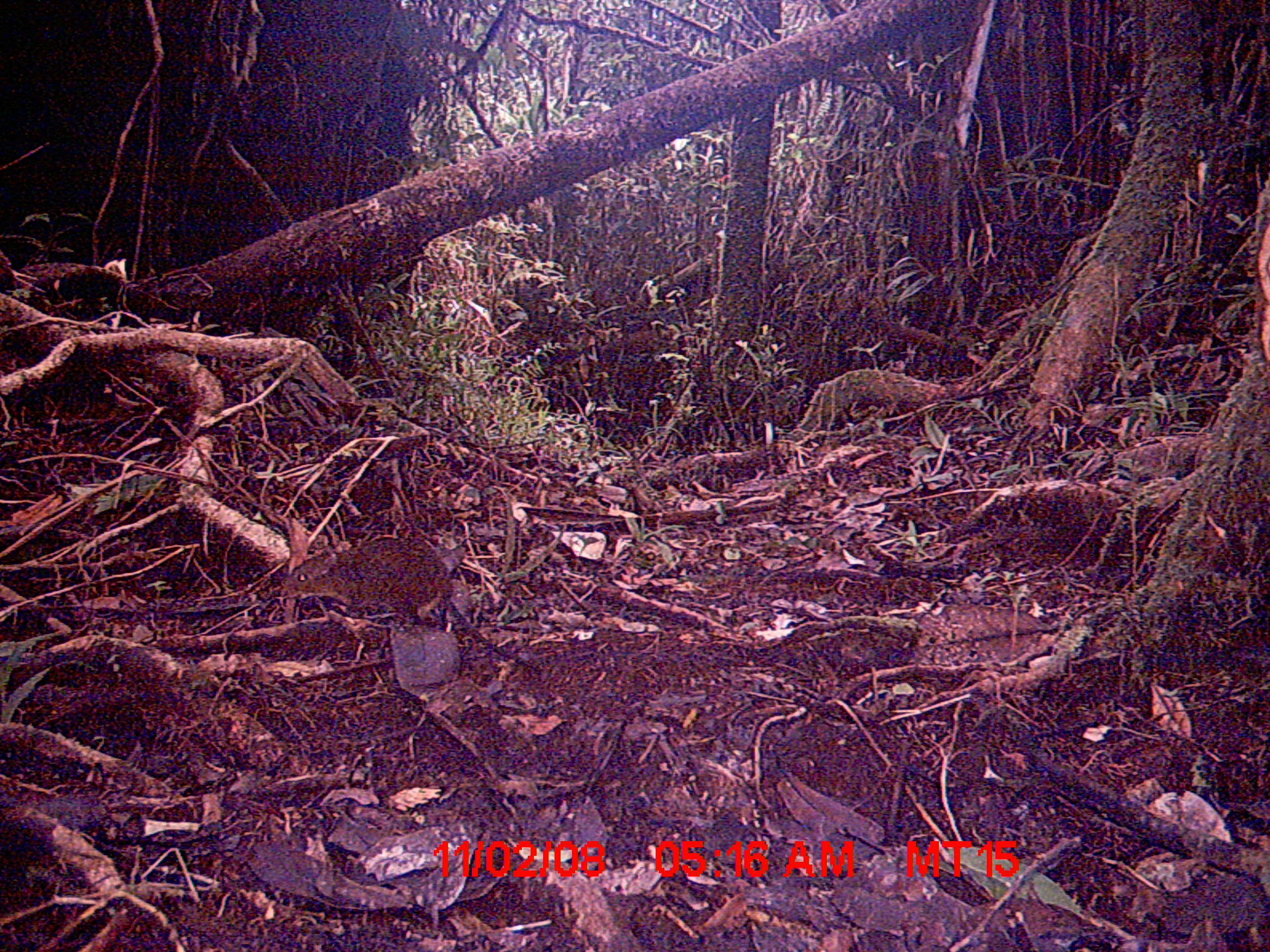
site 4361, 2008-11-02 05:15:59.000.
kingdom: Animalia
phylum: Chordata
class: Mammalia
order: Rodentia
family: Nesomyidae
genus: Nesomys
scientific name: Nesomys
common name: nesomys rodents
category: nesomys sp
Nesomys sp (nesomys rodents) (Nesomys), count 1.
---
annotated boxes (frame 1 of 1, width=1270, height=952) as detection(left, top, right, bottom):
nesomys sp: detection(280, 536, 541, 674)